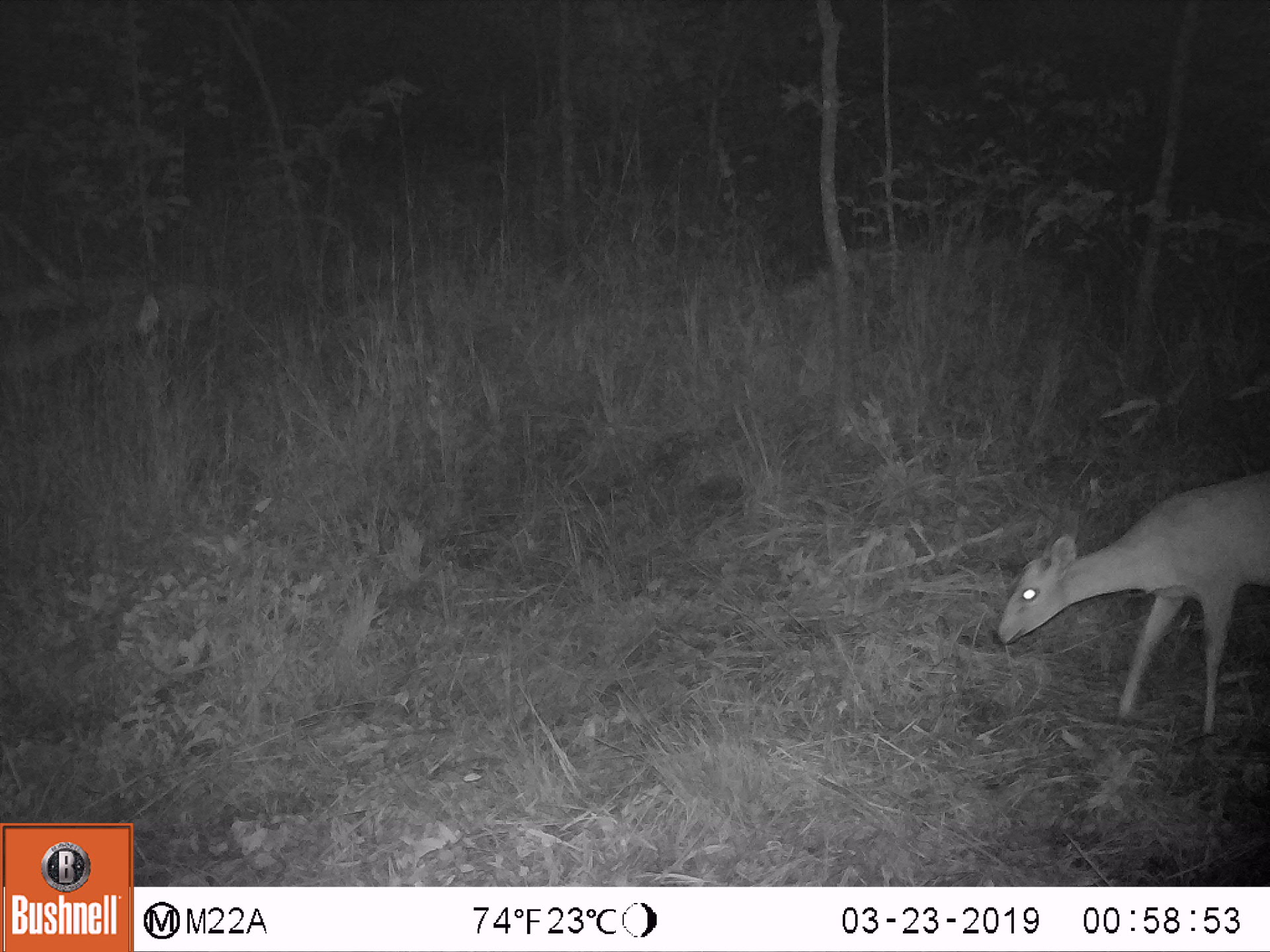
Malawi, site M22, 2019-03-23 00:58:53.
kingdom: Animalia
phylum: Chordata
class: Mammalia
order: Artiodactyla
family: Bovidae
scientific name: Antilopinae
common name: small antelope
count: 1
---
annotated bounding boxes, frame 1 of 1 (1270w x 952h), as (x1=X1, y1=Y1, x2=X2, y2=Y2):
small antelope: (x1=981, y1=460, x2=1264, y2=763)